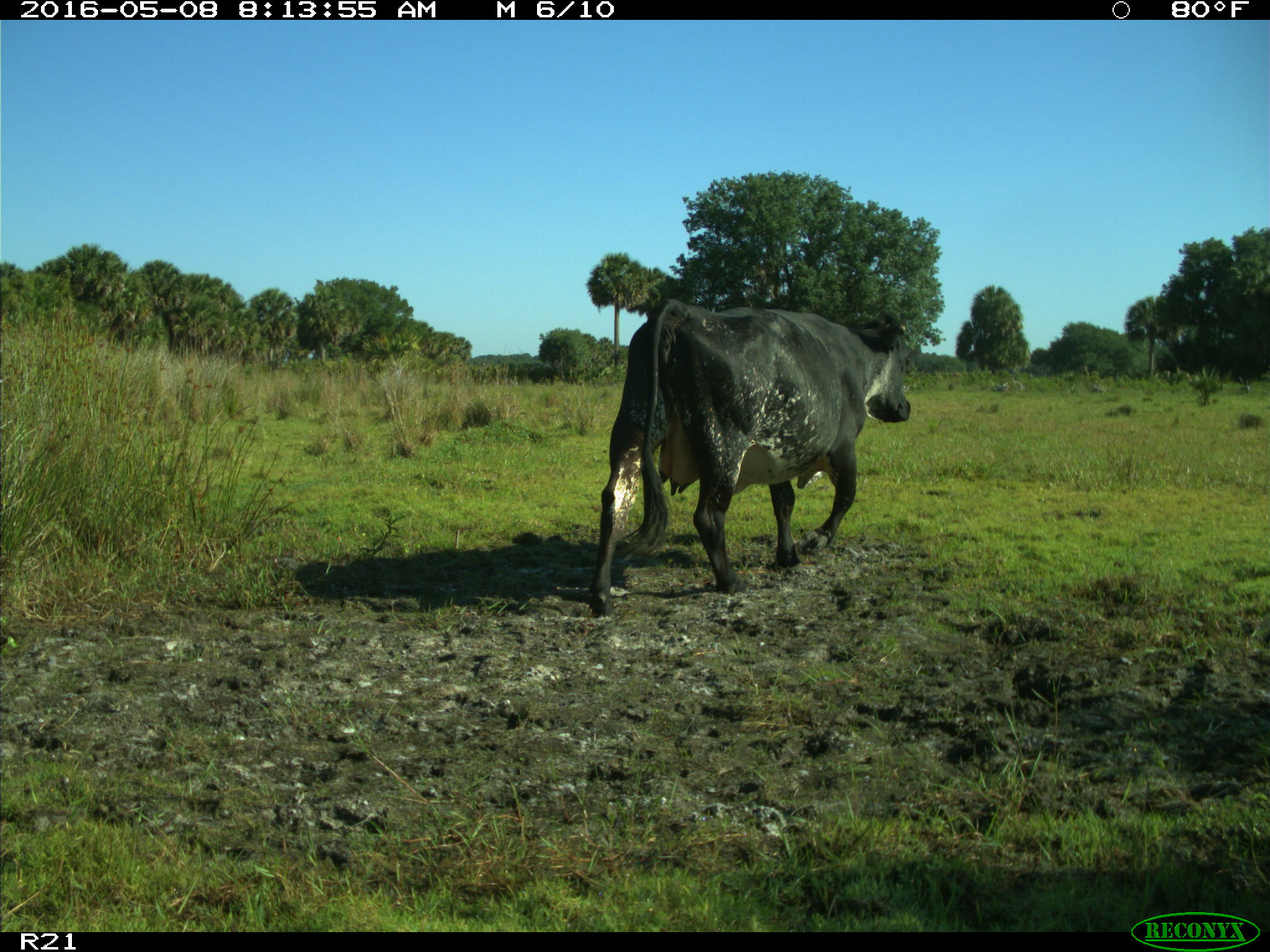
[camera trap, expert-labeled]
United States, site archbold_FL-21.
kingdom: Animalia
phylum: Chordata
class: Mammalia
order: Artiodactyla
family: Bovidae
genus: Bos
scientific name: Bos taurus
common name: domestic cow